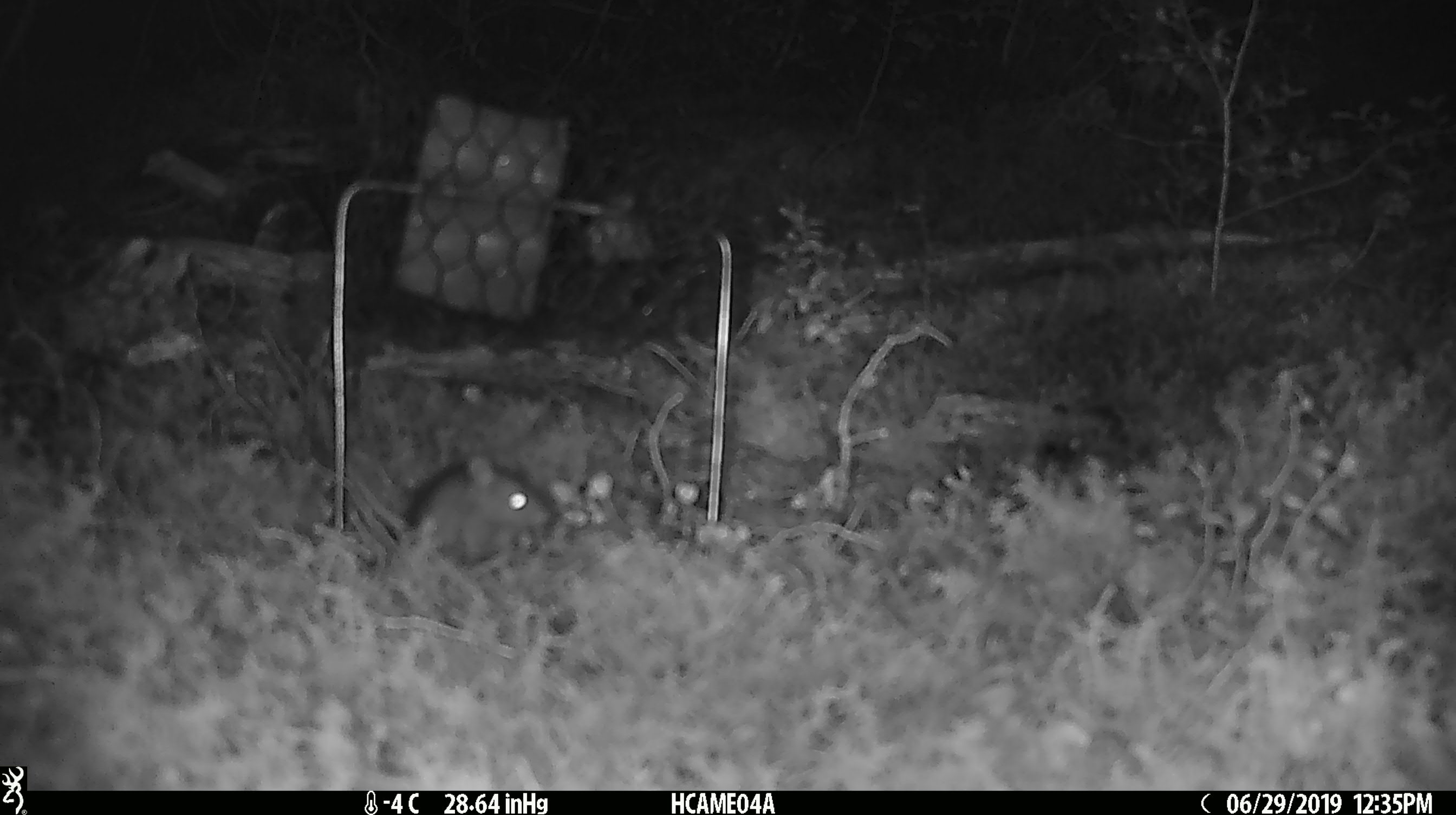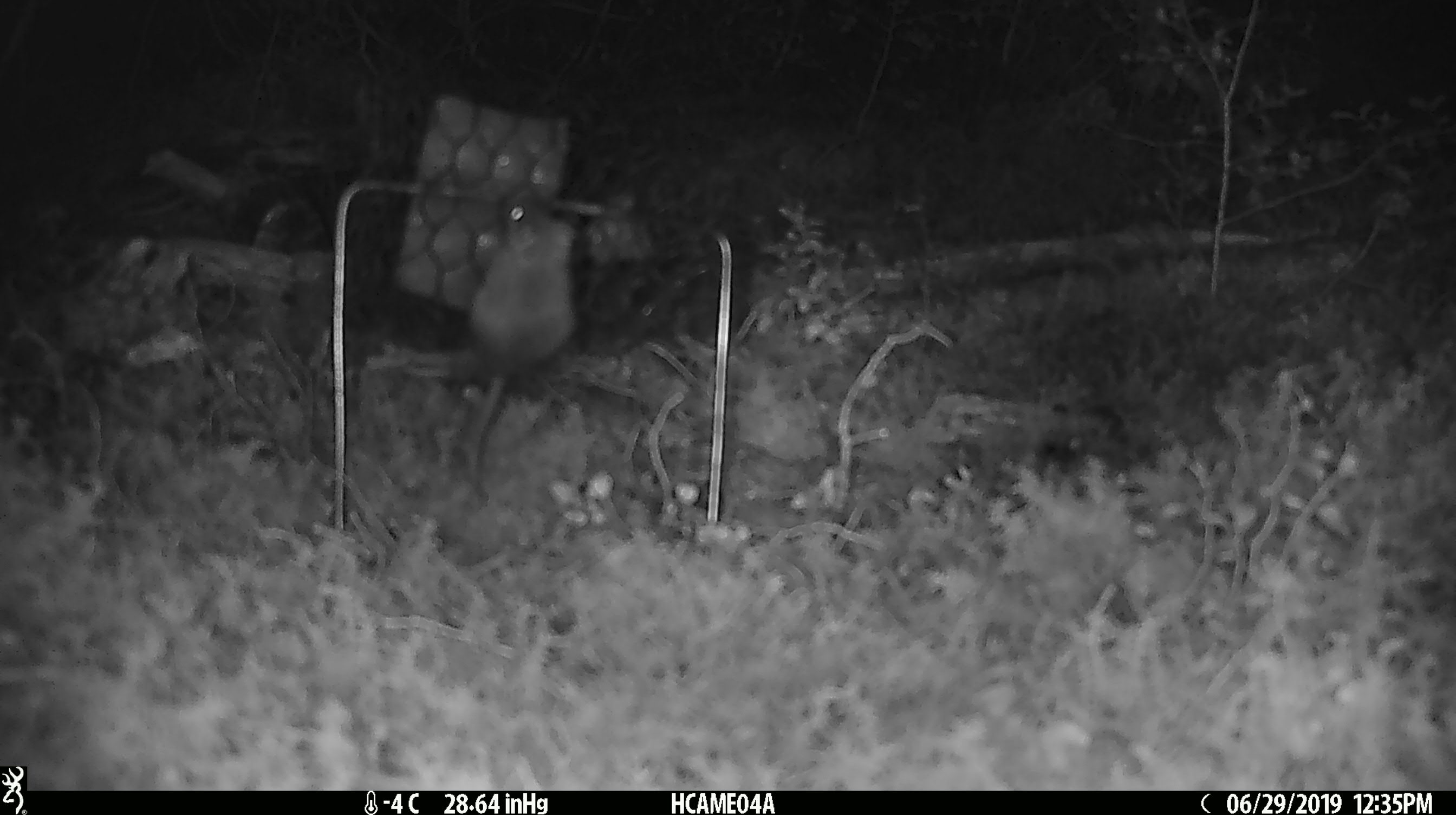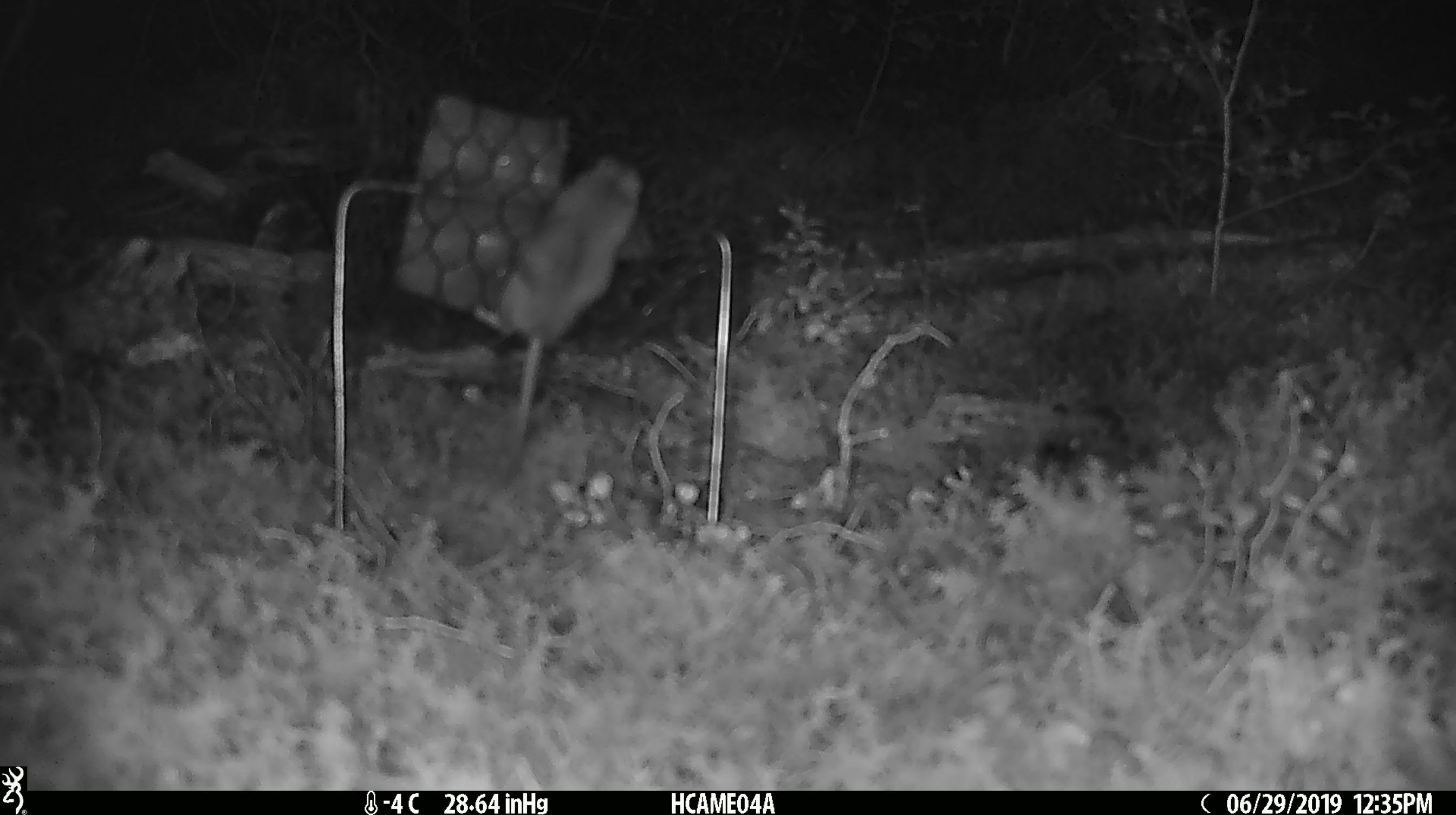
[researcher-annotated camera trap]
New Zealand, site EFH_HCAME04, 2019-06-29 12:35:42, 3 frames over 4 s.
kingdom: Animalia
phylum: Chordata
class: Mammalia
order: Rodentia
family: Muridae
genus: Mus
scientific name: Mus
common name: mouse